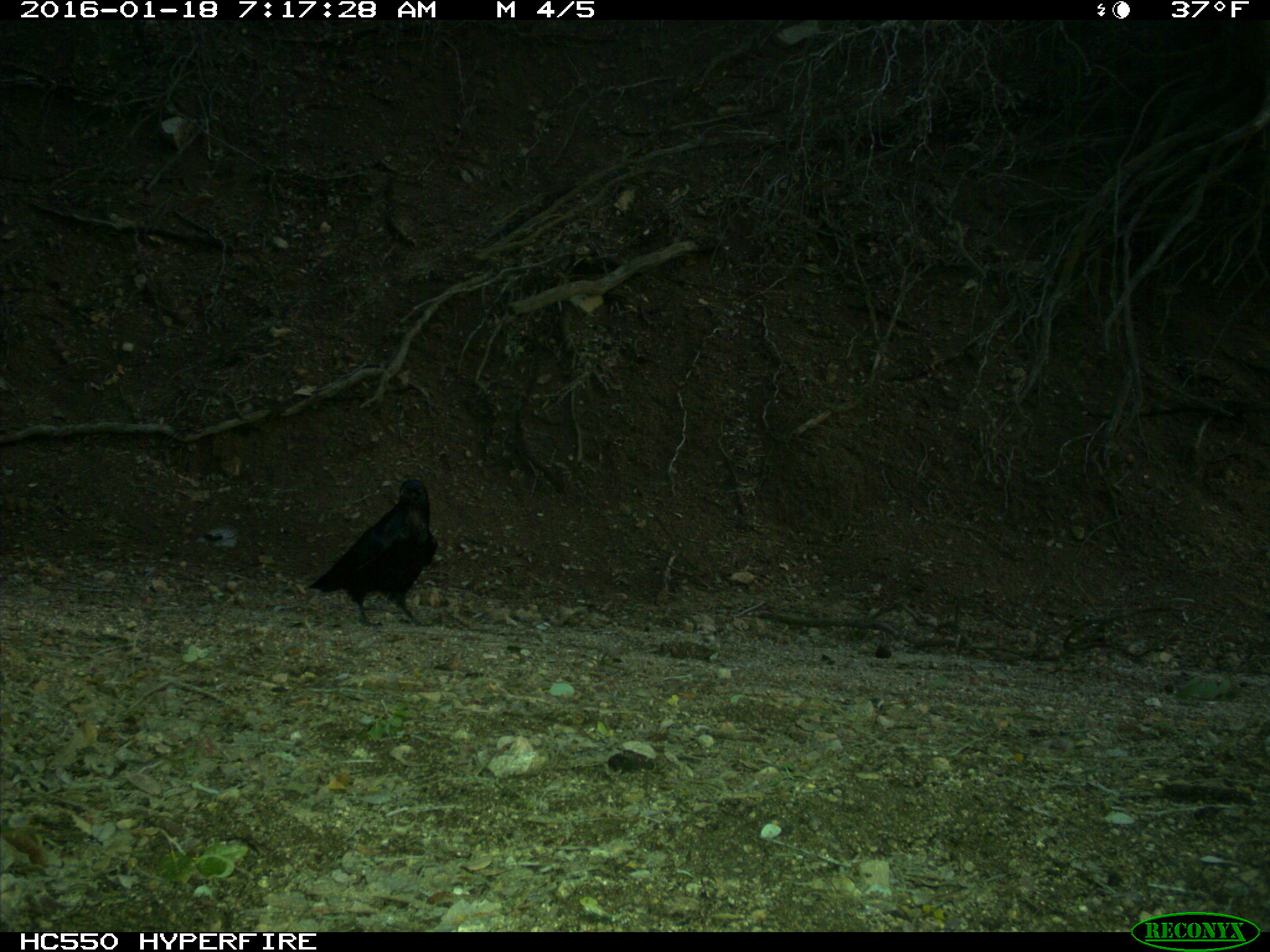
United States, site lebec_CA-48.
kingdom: Animalia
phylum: Chordata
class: Aves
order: Passeriformes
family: Corvidae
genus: Corvus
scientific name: Corvus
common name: crows and ravens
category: unidentified corvus